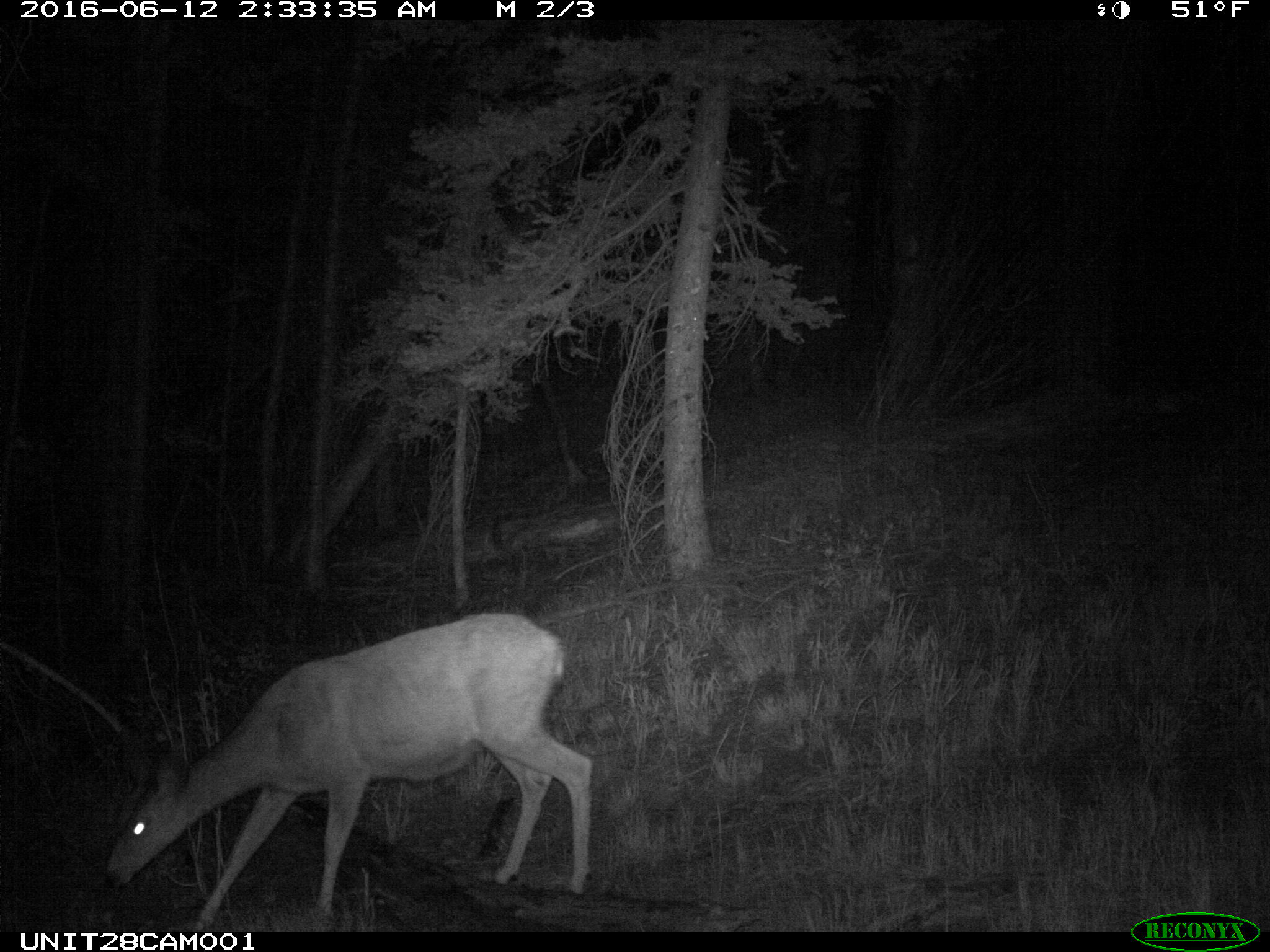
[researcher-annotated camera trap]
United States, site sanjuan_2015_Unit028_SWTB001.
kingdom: Animalia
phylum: Chordata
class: Mammalia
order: Artiodactyla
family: Cervidae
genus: Odocoileus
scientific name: Odocoileus hemionus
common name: mule deer